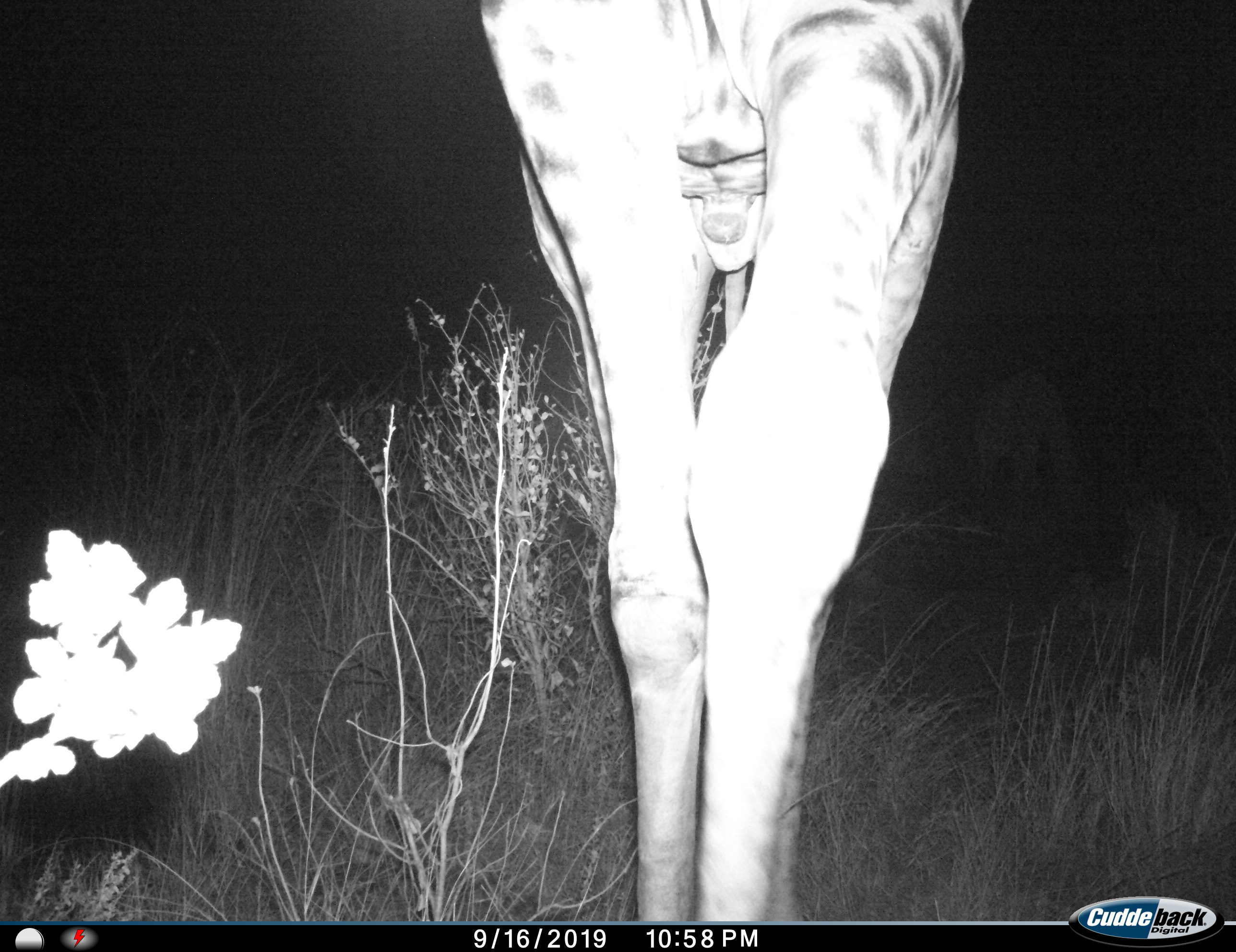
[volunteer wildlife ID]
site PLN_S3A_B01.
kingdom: Animalia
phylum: Chordata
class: Mammalia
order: Artiodactyla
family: Giraffidae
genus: Giraffa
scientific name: Giraffa camelopardalis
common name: giraffe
Giraffe (Giraffa camelopardalis), count 1. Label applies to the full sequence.